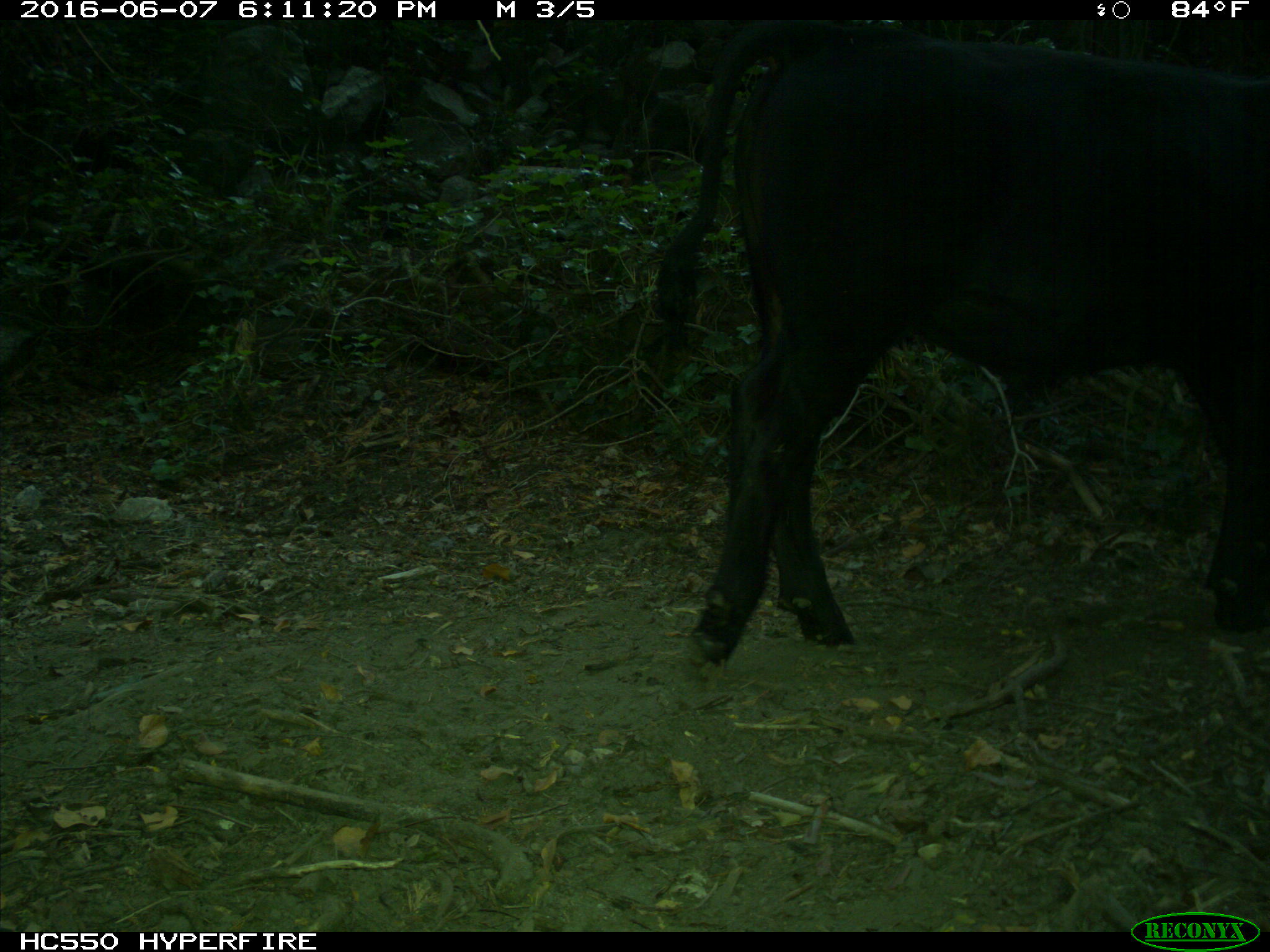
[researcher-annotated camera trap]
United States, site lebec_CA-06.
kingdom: Animalia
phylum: Chordata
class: Mammalia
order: Artiodactyla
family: Bovidae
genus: Bos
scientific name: Bos taurus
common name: domestic cow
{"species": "Bos taurus (domestic cow)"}